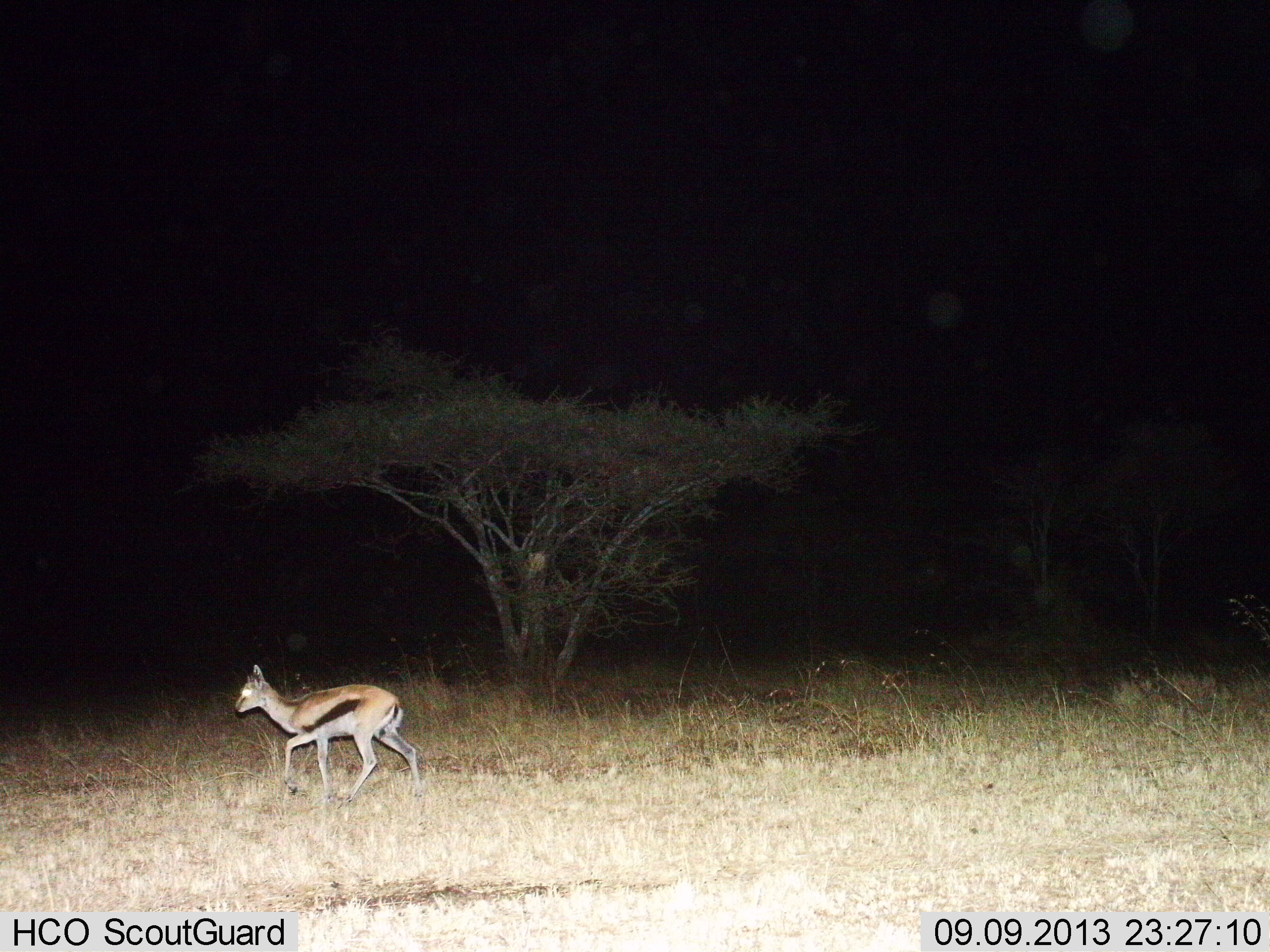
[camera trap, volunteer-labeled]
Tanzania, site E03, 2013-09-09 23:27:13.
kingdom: Animalia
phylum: Chordata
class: Mammalia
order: Artiodactyla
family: Bovidae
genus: Eudorcas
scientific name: Eudorcas thomsonii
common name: thomson's gazelle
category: gazellethomsons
Gazellethomsons (thomson's gazelle) (Eudorcas thomsonii), count 1. Behavior (volunteer vote fractions): standing 17%, resting 3%, moving 81%, interacting 0%. Young present (vote fraction): 6%. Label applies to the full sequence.